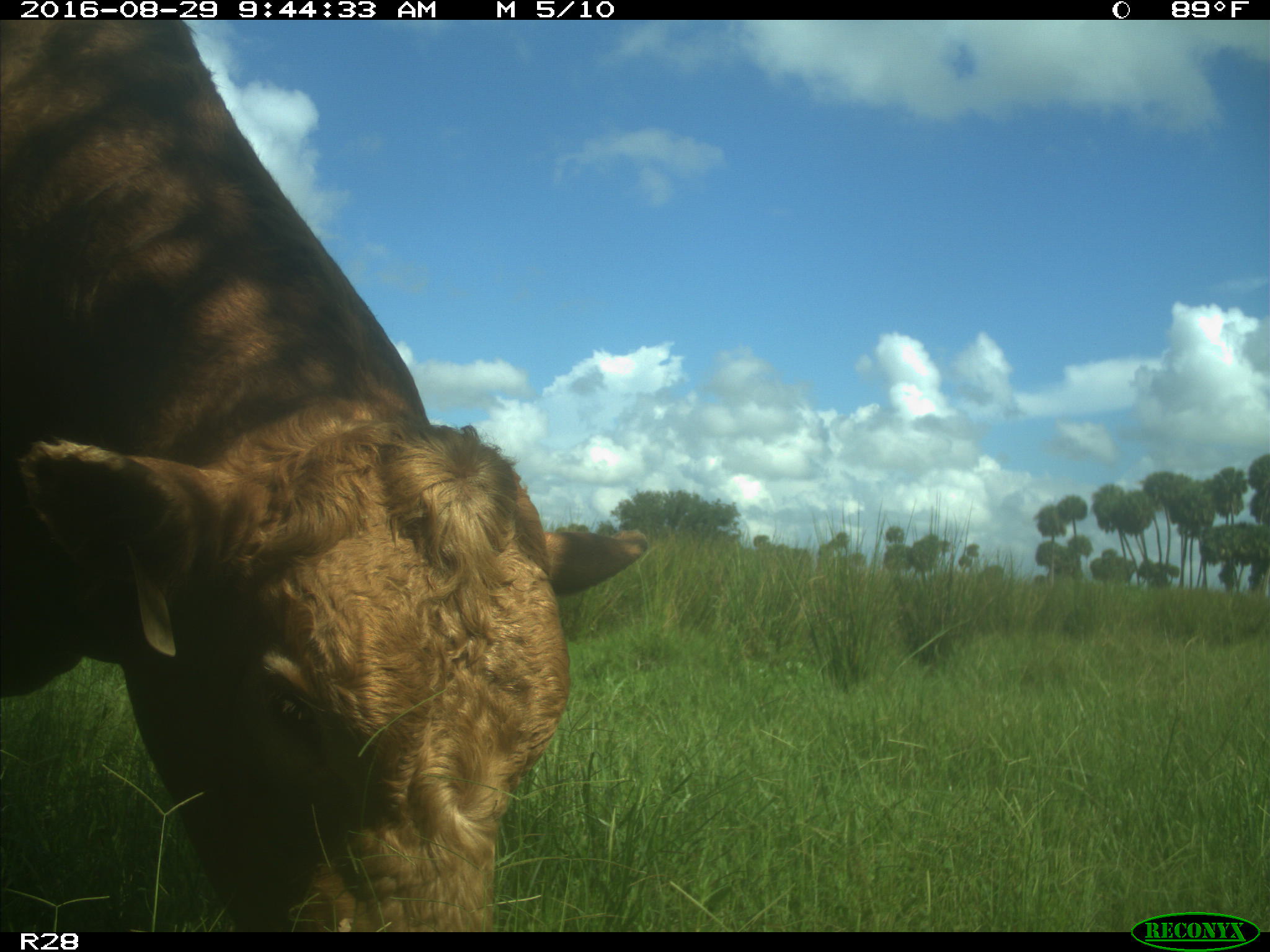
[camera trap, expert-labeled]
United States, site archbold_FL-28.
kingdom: Animalia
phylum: Chordata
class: Mammalia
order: Artiodactyla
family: Bovidae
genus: Bos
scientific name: Bos taurus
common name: domestic cow